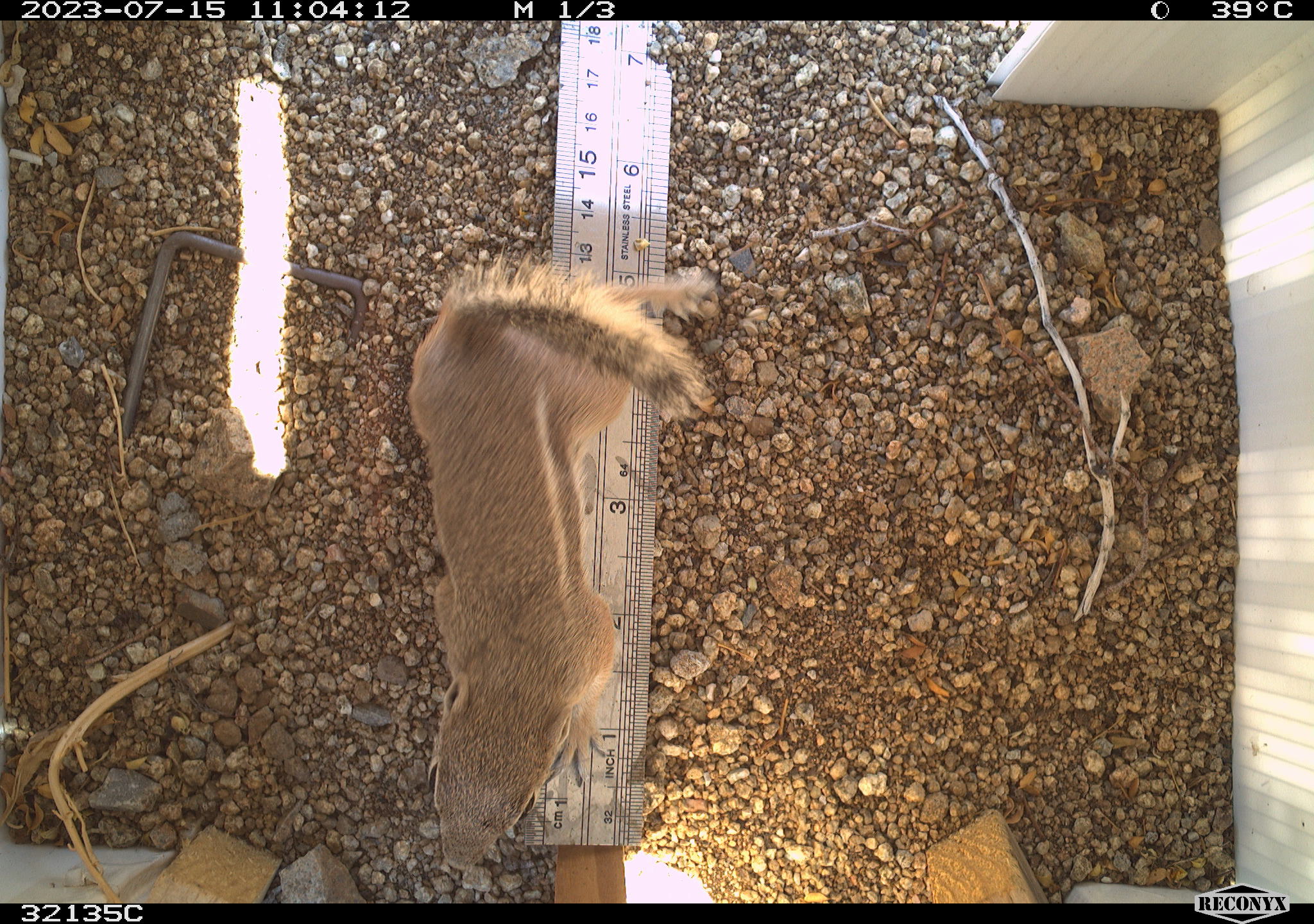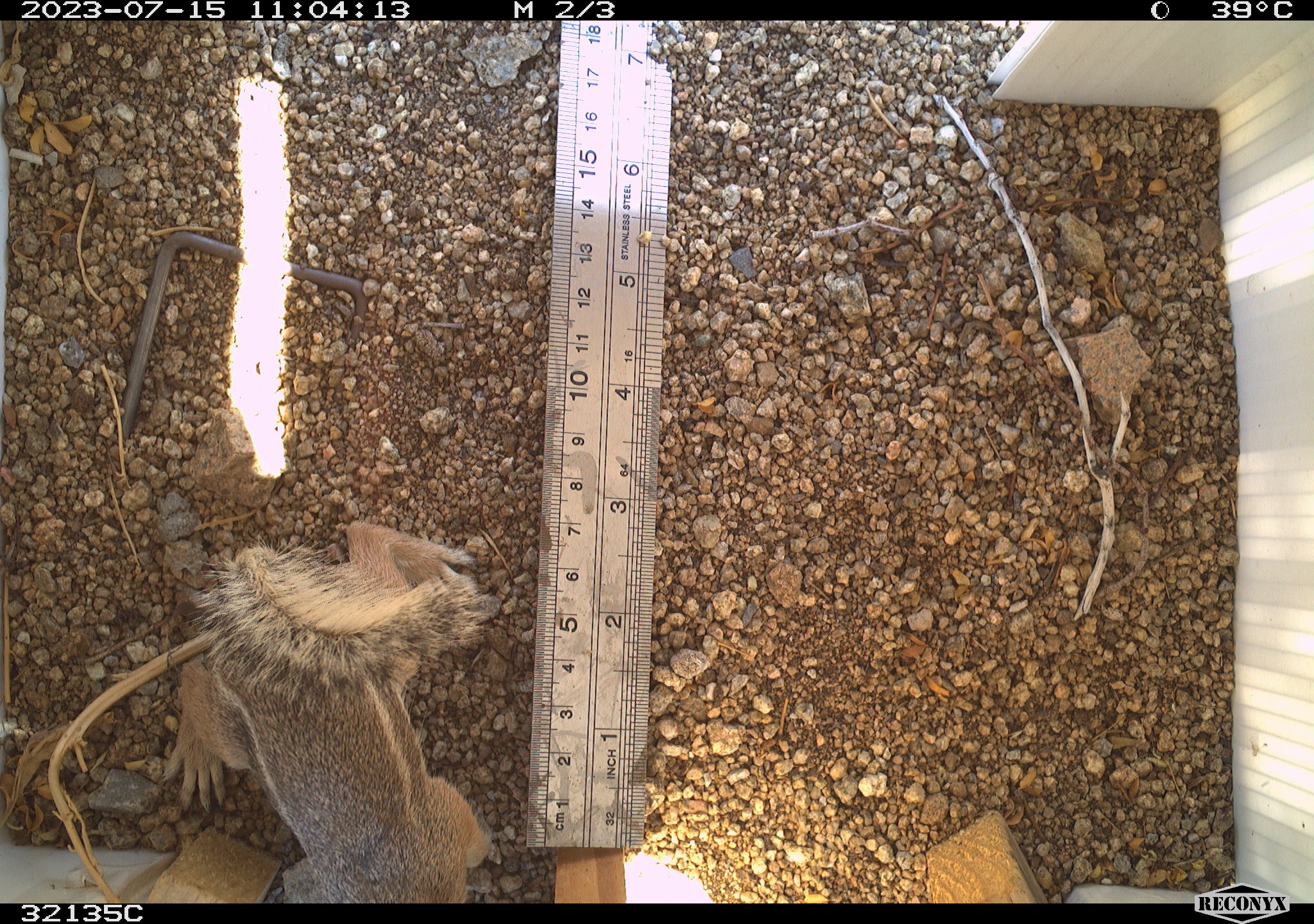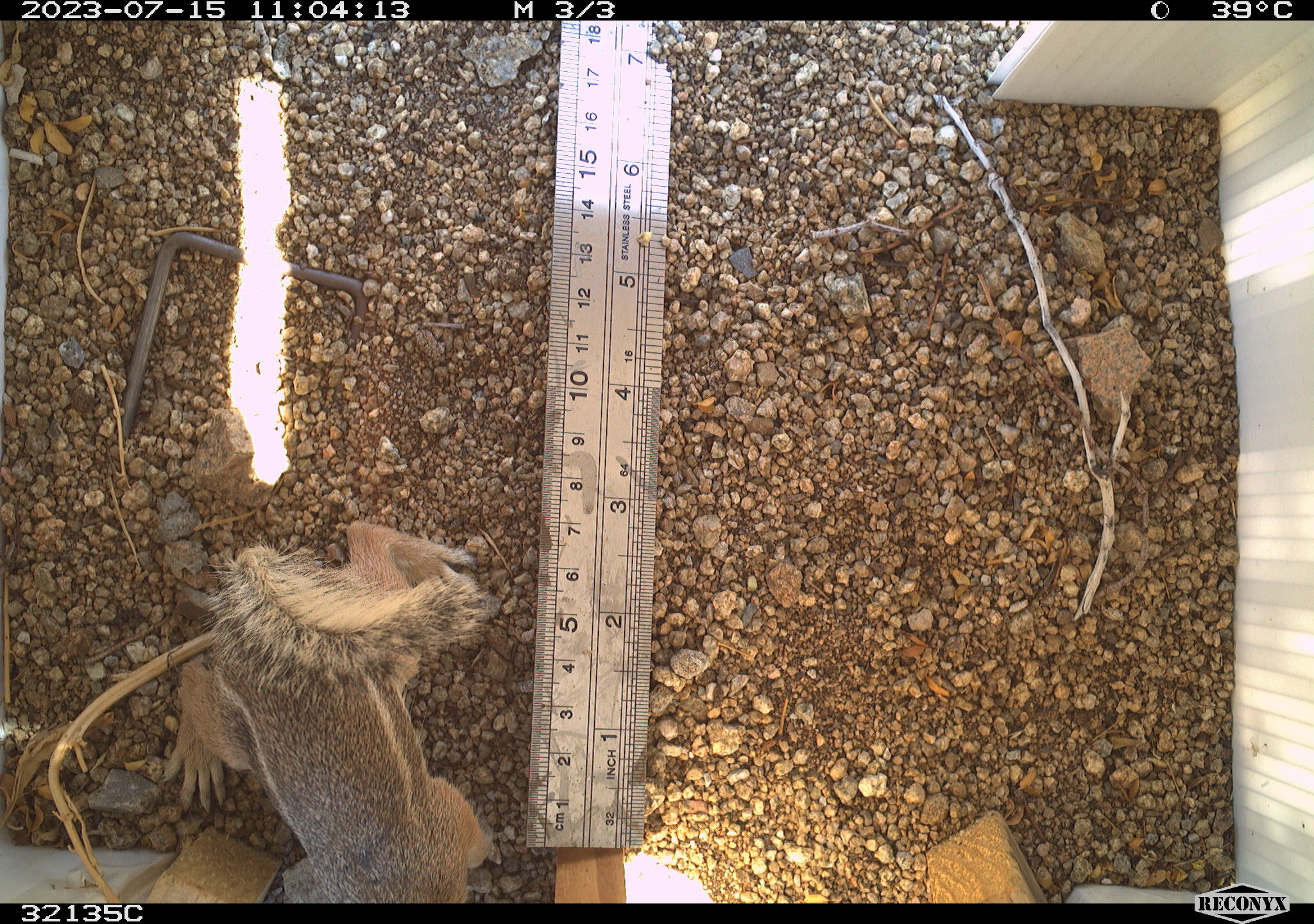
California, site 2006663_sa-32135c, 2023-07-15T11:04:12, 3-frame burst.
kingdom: Animalia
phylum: Chordata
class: Mammalia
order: Rodentia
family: Sciuridae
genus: Ammospermophilus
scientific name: Ammospermophilus leucurus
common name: white-tailed antelope squirrel